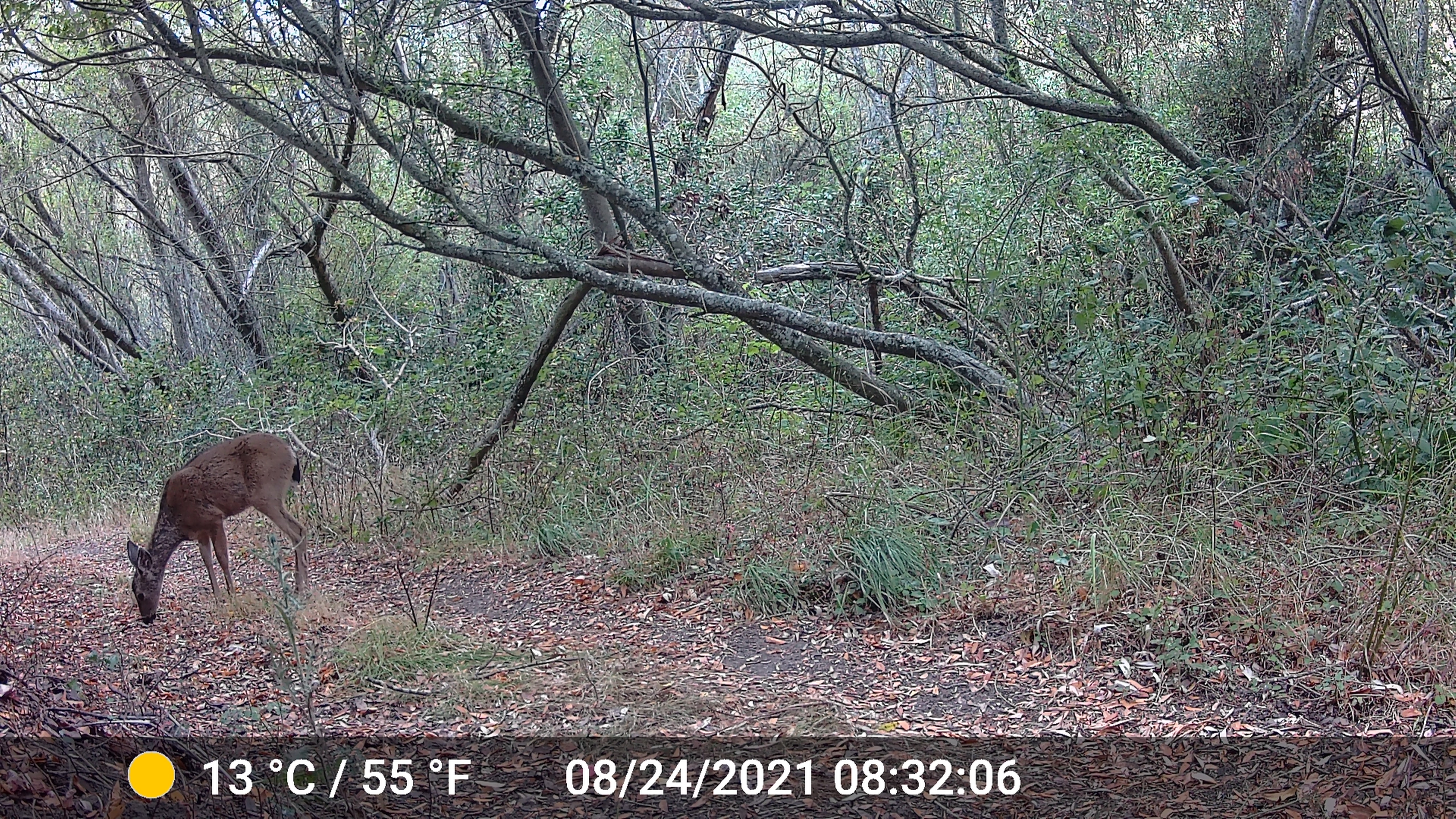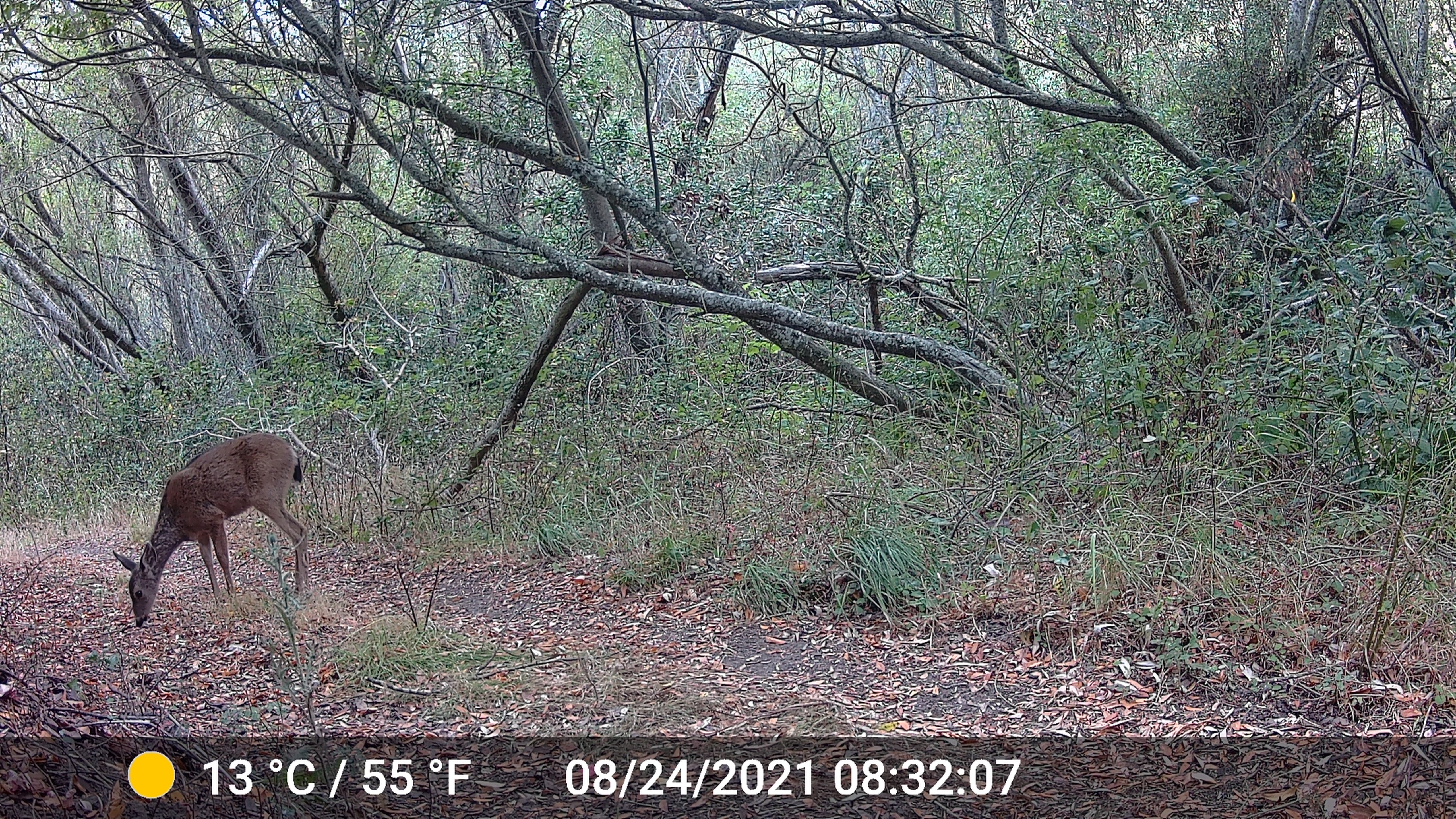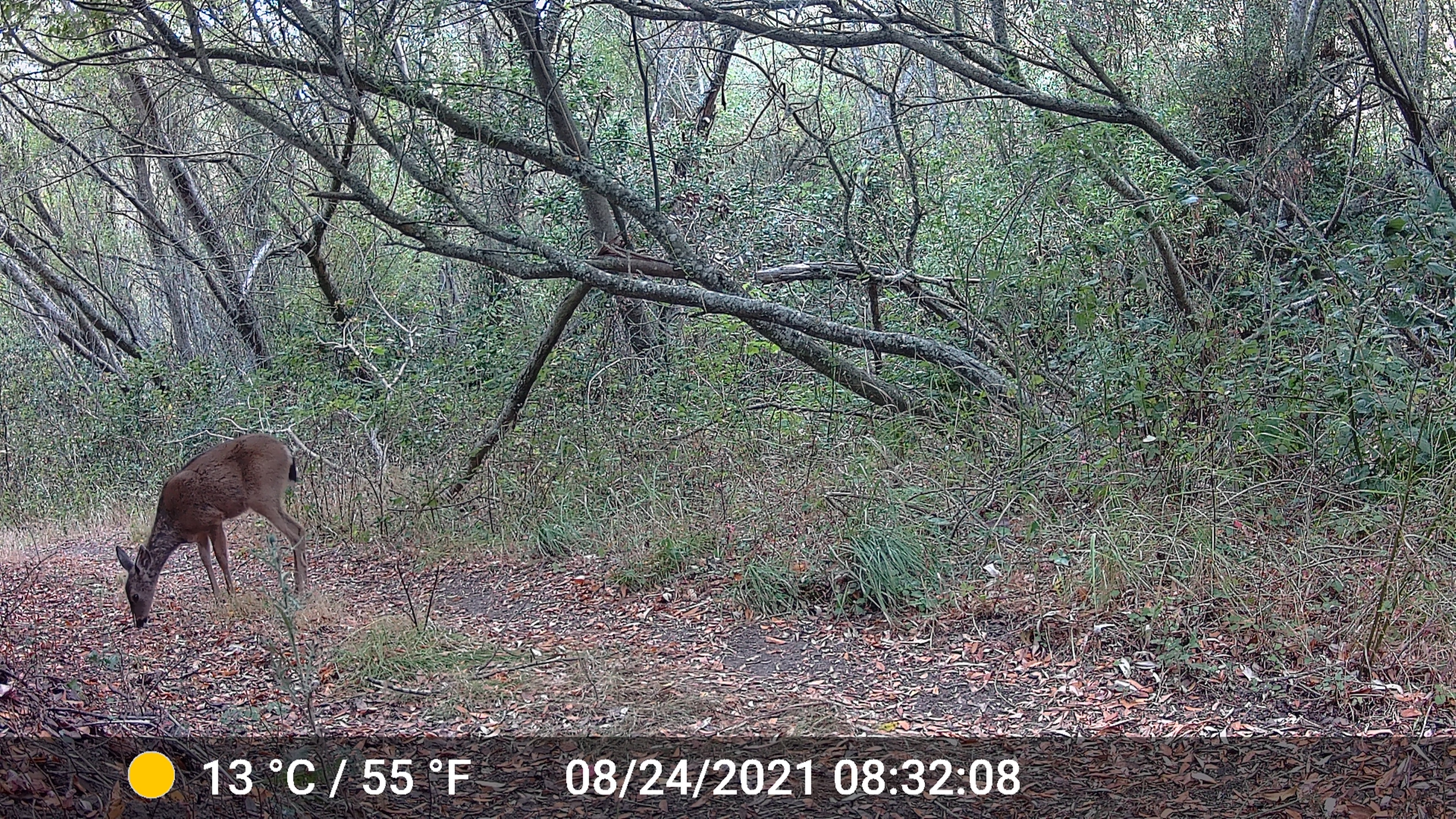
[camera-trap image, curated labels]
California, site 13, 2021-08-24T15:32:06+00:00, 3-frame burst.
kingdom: Animalia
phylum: Chordata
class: Mammalia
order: Artiodactyla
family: Cervidae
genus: Odocoileus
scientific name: Odocoileus hemionus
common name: mule deer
Mule deer (Odocoileus hemionus).